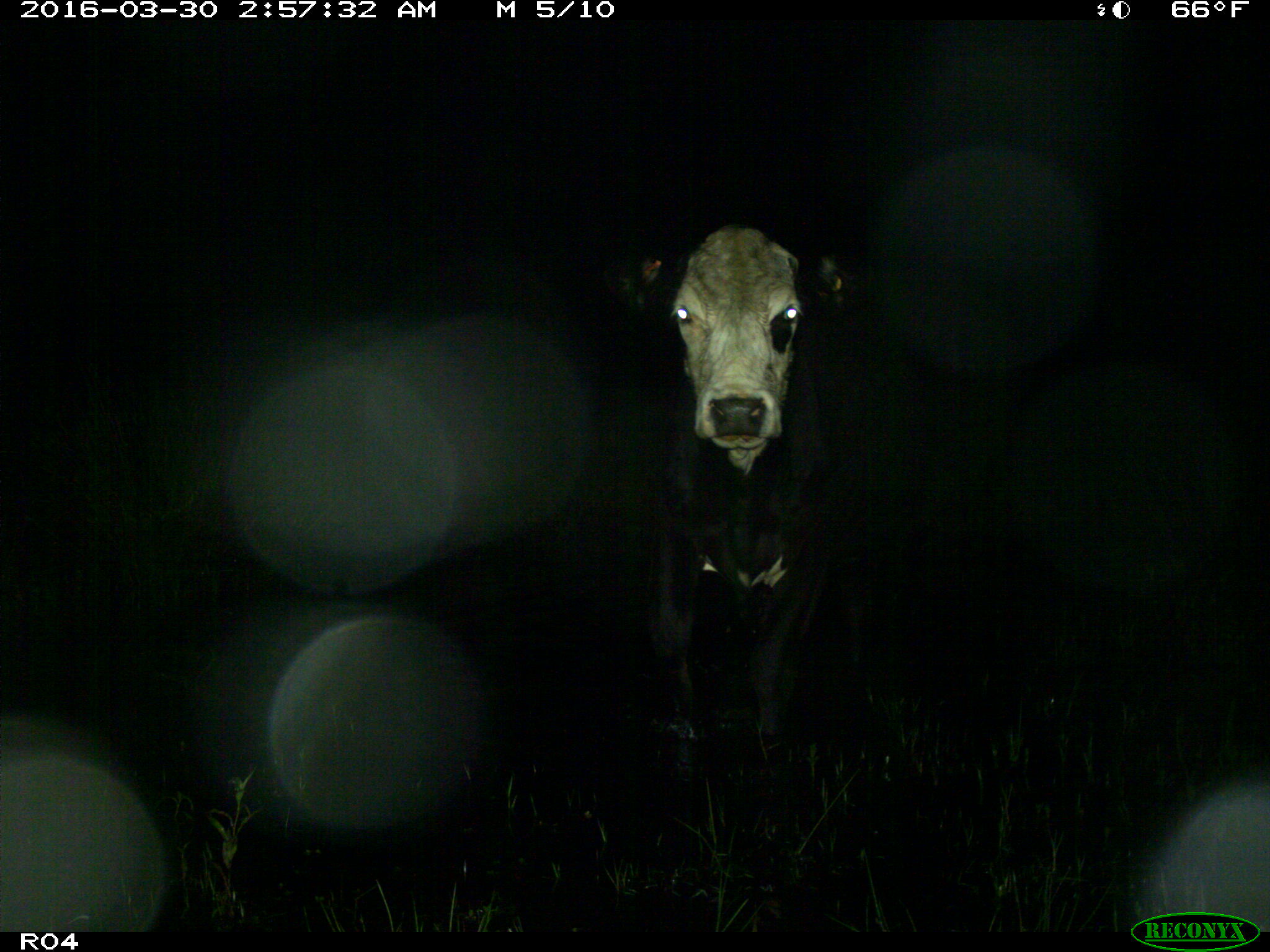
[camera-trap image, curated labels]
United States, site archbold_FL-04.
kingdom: Animalia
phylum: Chordata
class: Mammalia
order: Artiodactyla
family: Bovidae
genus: Bos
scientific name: Bos taurus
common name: domestic cow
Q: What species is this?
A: Bos taurus (domestic cow).